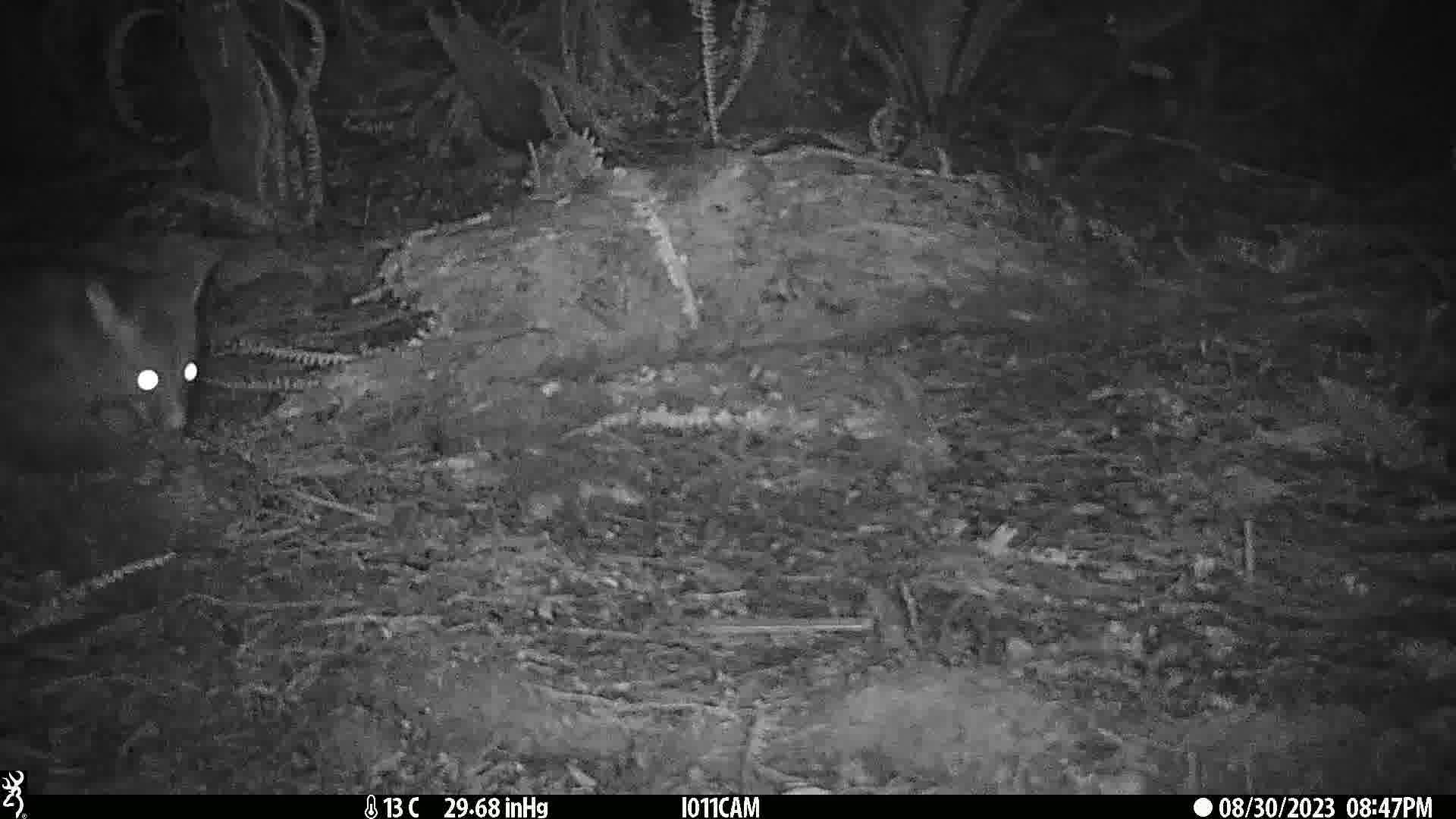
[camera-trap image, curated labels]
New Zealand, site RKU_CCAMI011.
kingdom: Animalia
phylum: Chordata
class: Mammalia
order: Diprotodontia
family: Phalangeridae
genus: Trichosurus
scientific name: Trichosurus vulpecula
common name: common brushtail possum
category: possum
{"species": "possum (common brushtail possum) (Trichosurus vulpecula)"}